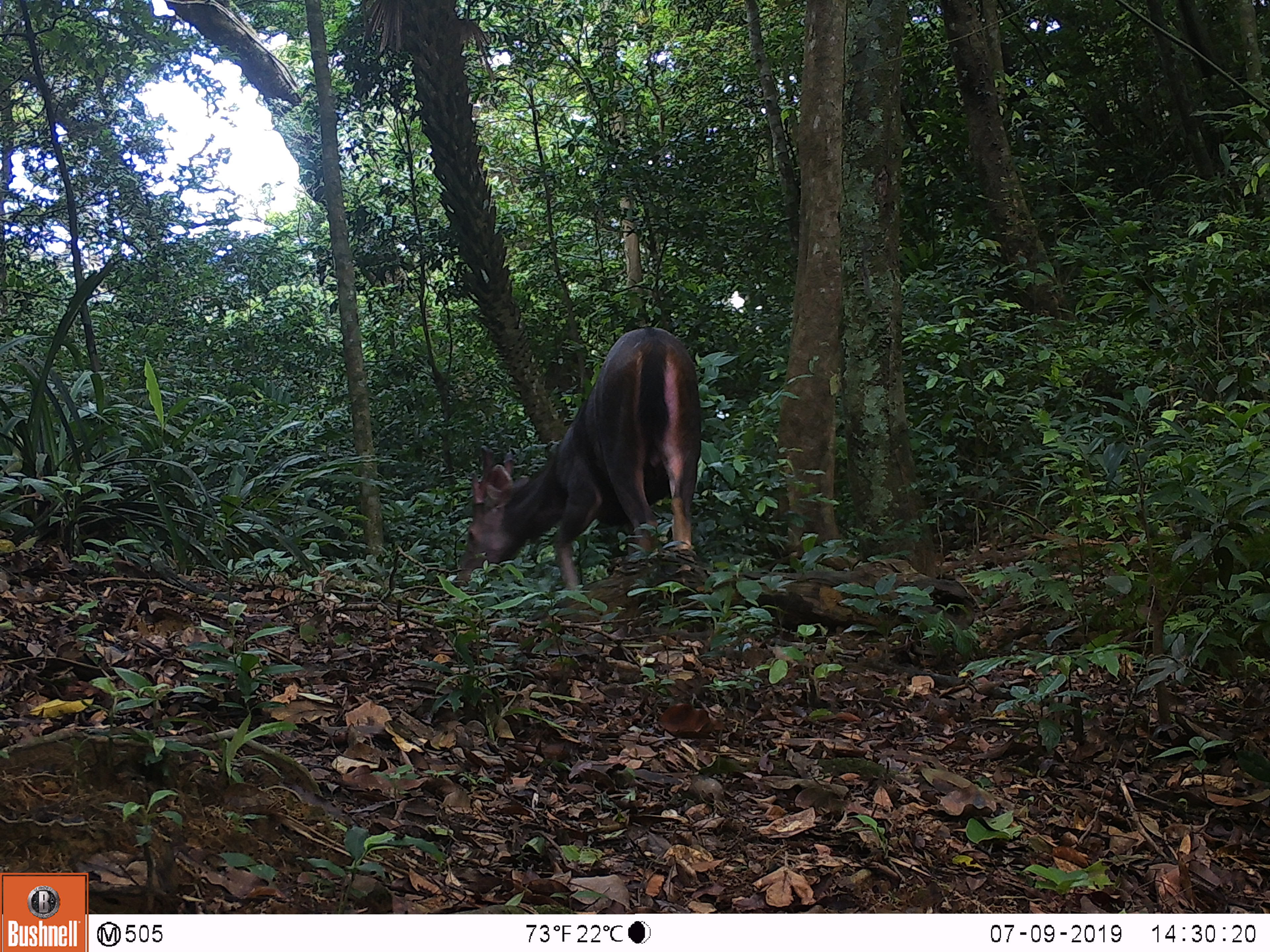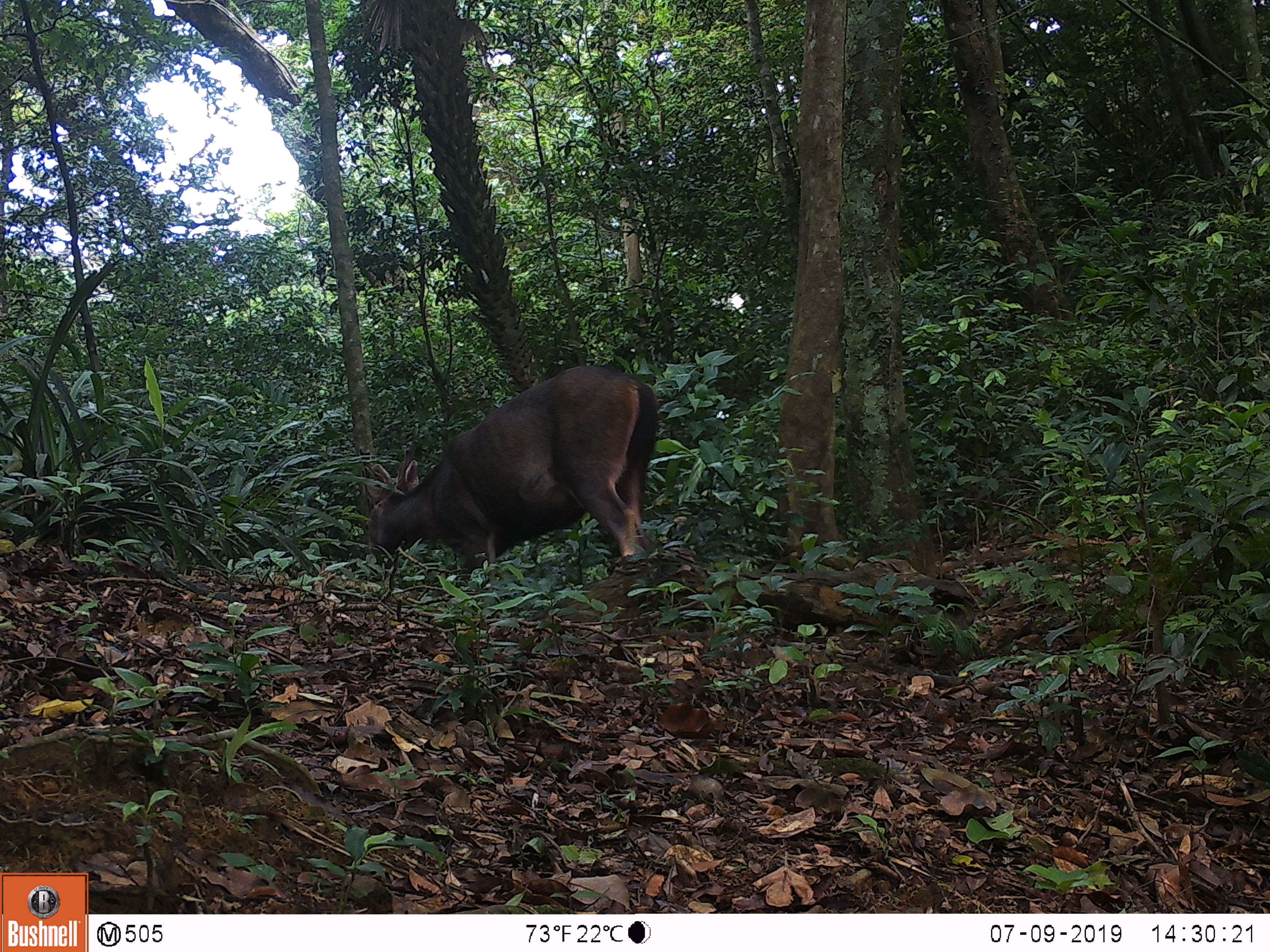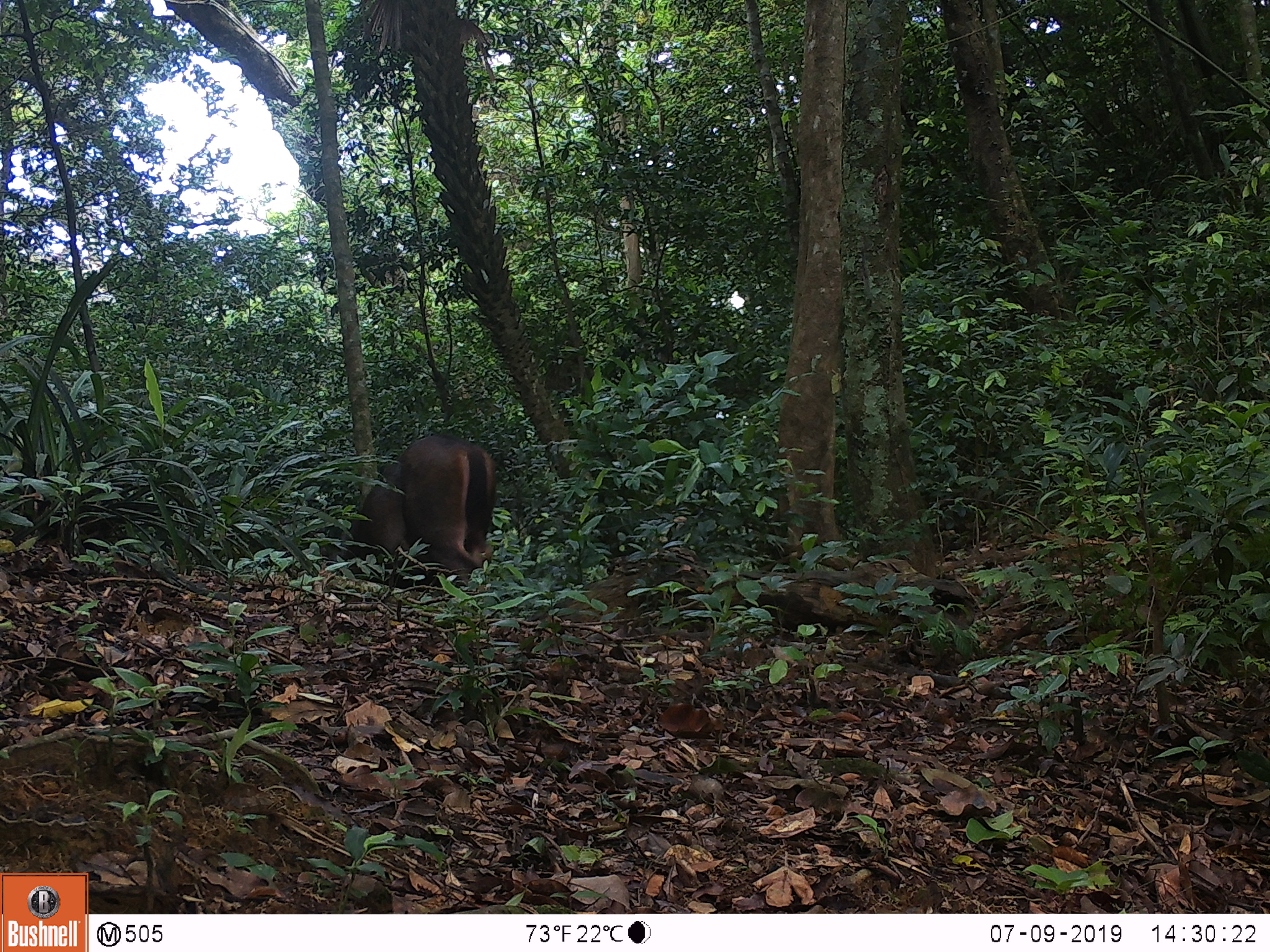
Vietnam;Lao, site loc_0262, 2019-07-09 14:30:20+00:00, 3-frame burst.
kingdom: Animalia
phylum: Chordata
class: Mammalia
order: Artiodactyla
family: Cervidae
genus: Rusa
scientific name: Rusa unicolor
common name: sambar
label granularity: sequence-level